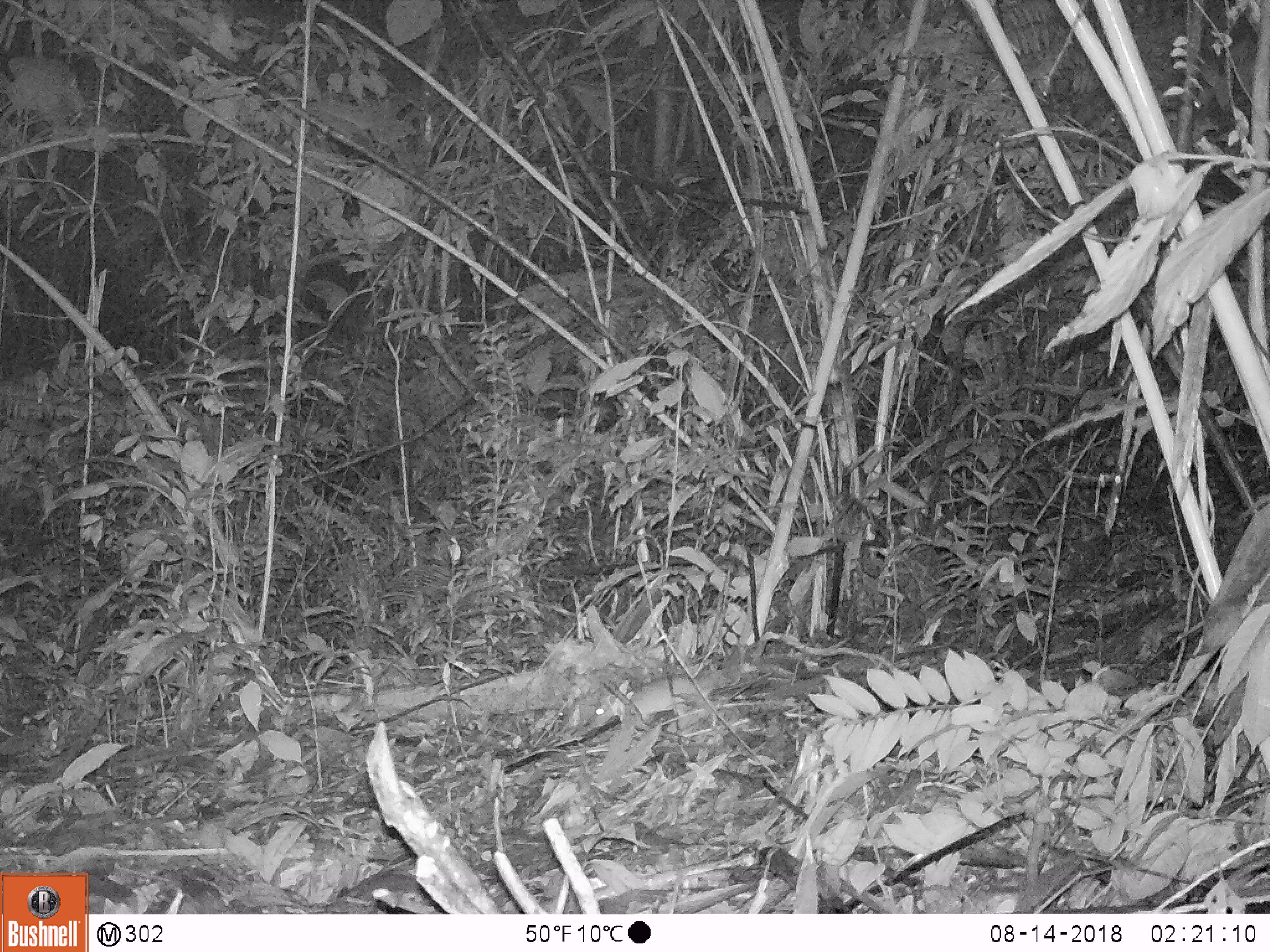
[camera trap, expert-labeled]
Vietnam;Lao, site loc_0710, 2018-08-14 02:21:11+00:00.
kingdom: Animalia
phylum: Chordata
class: Mammalia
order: Rodentia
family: Muridae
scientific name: Muridae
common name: old-world mice and rats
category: unidentified murid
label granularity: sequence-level